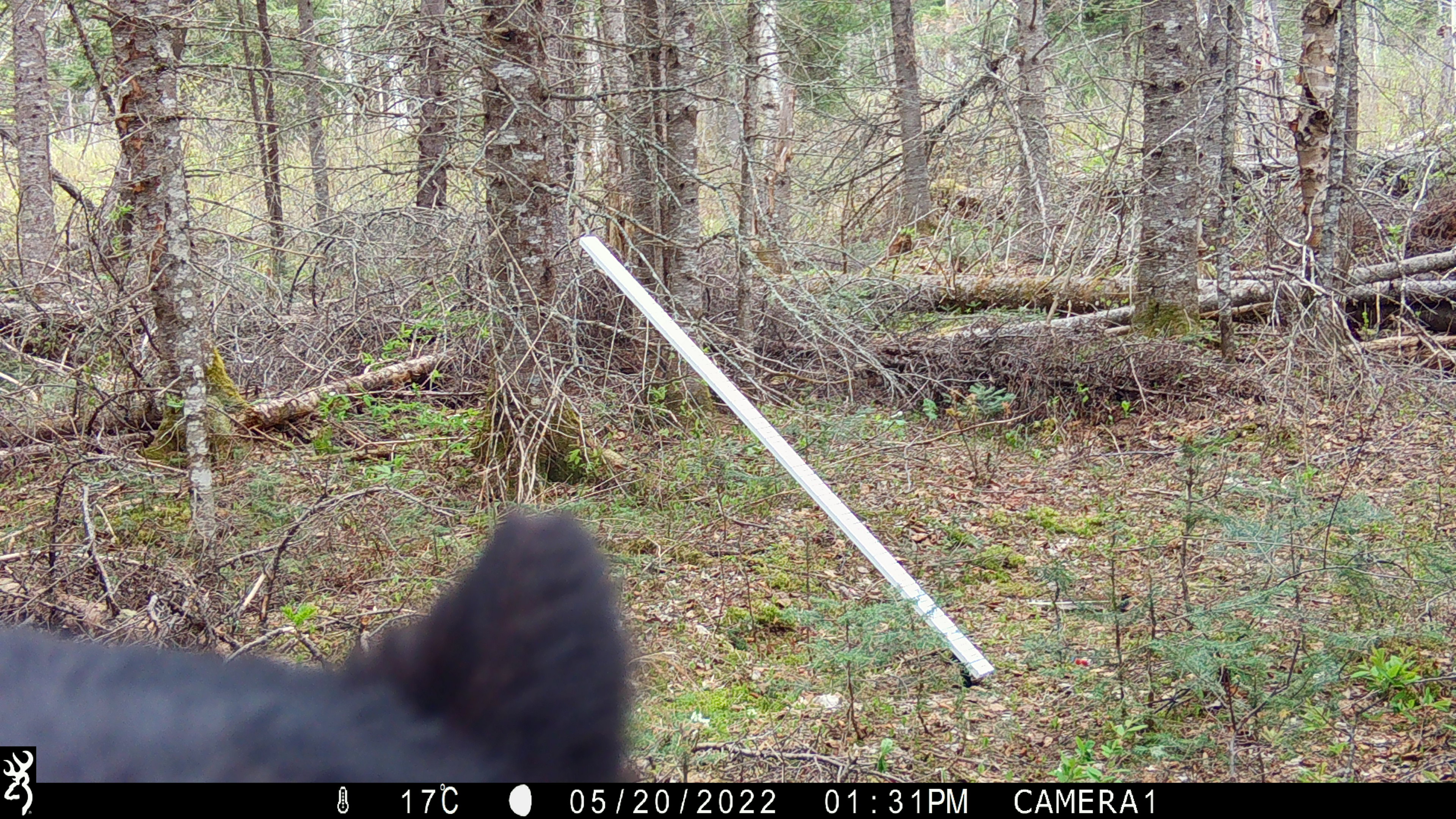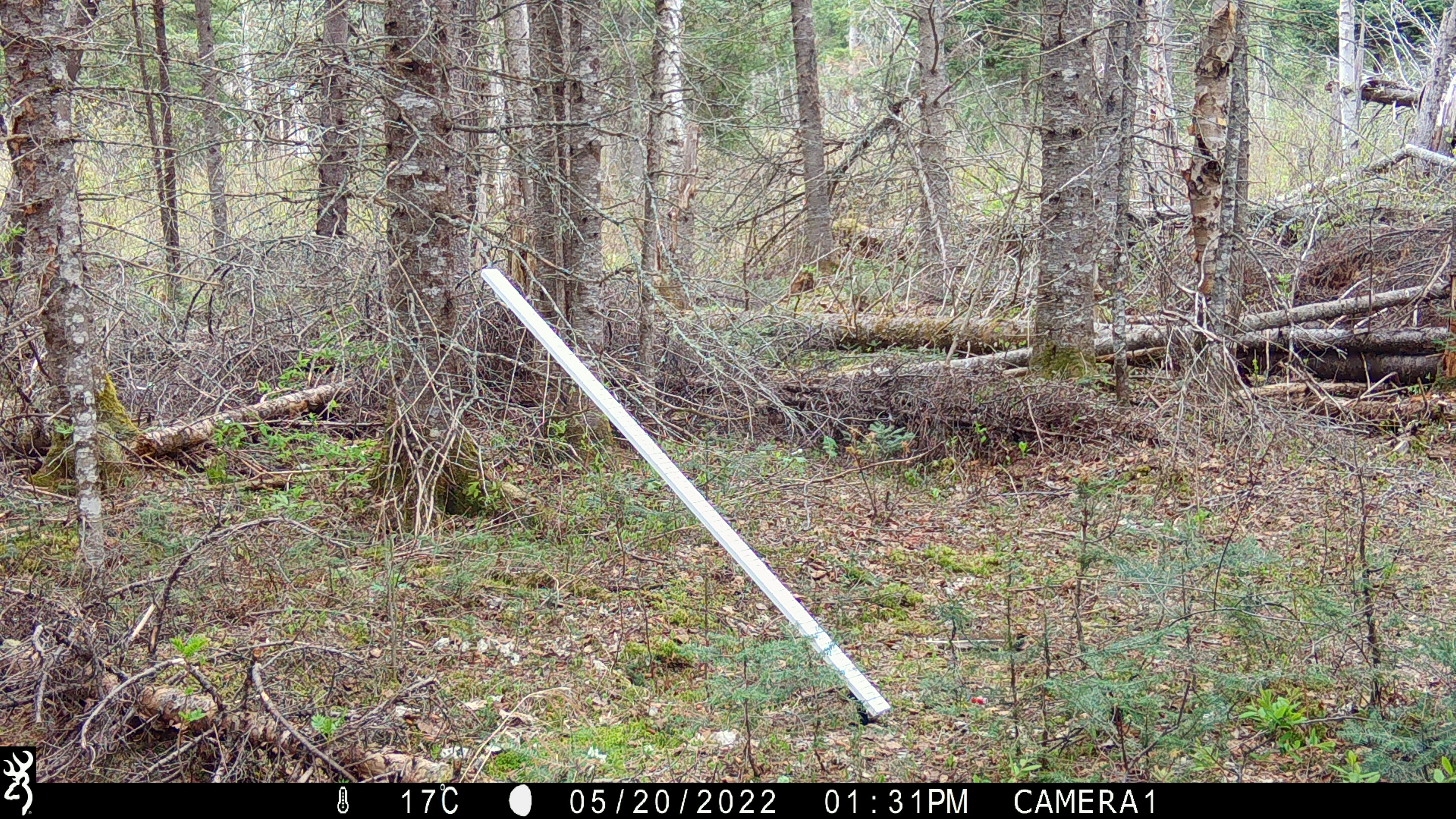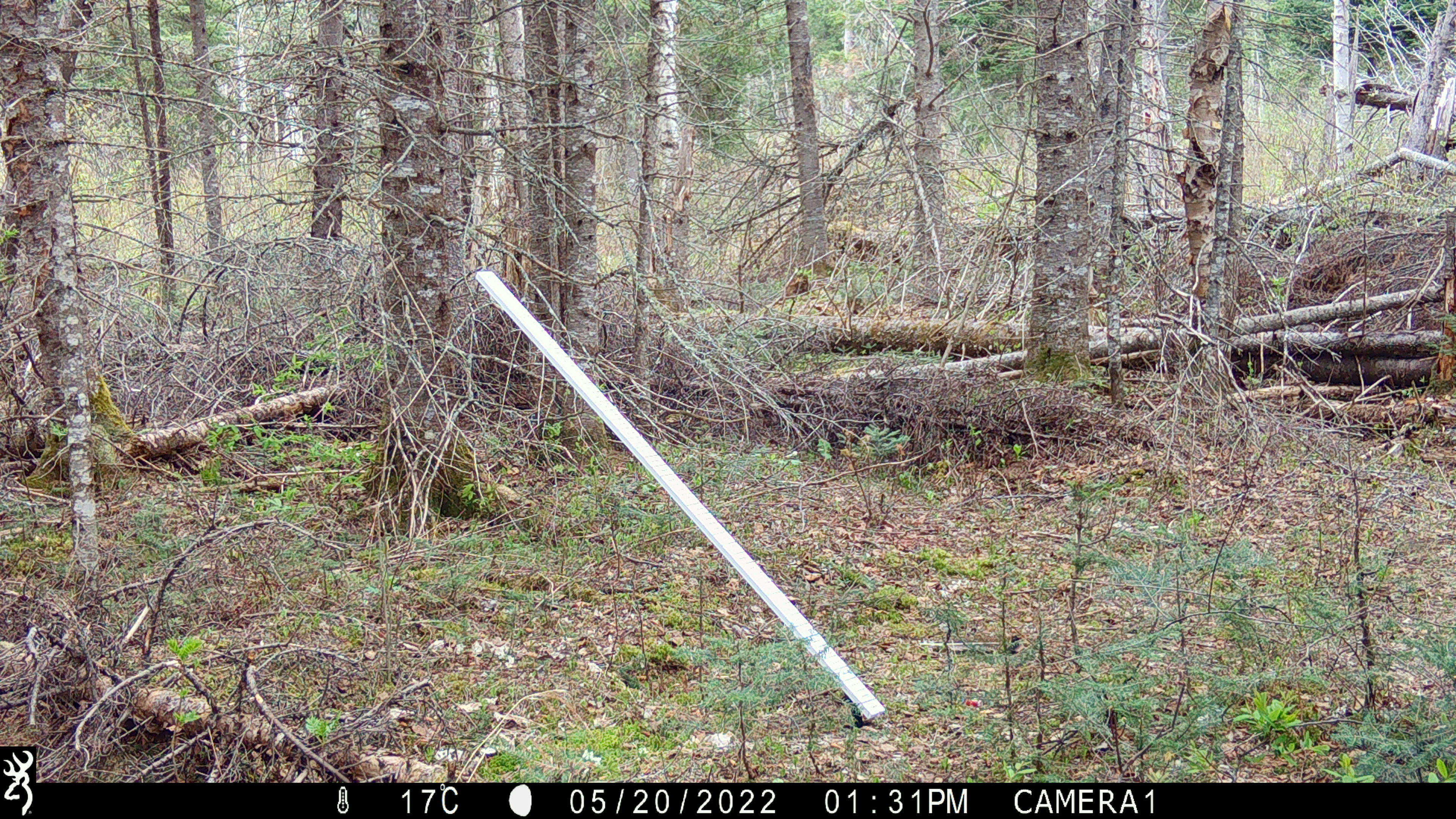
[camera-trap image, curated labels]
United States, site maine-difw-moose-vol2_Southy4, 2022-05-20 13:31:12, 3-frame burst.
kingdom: Animalia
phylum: Chordata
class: Mammalia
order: Carnivora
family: Ursidae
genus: Ursus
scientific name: Ursus americanus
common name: black bear